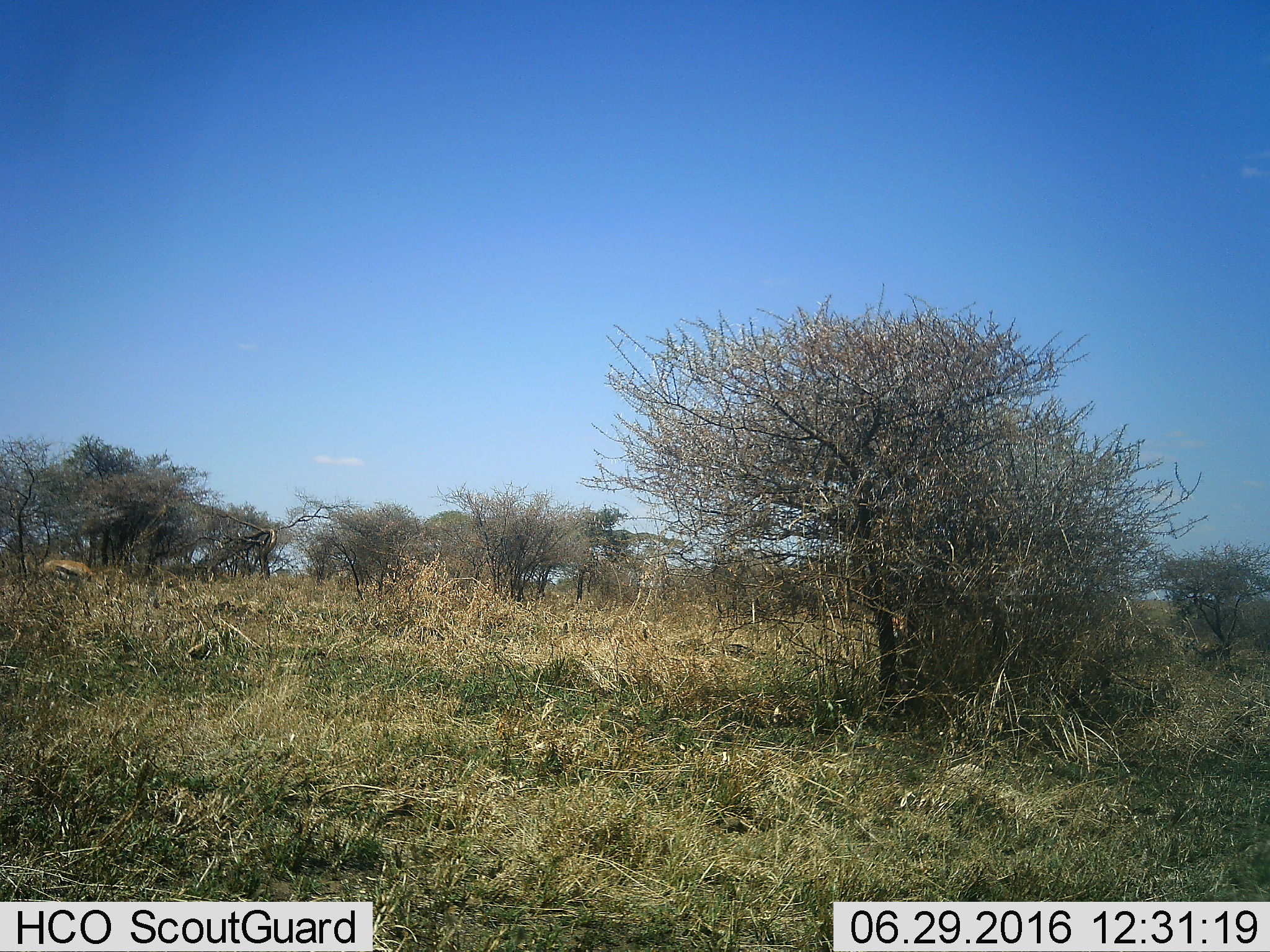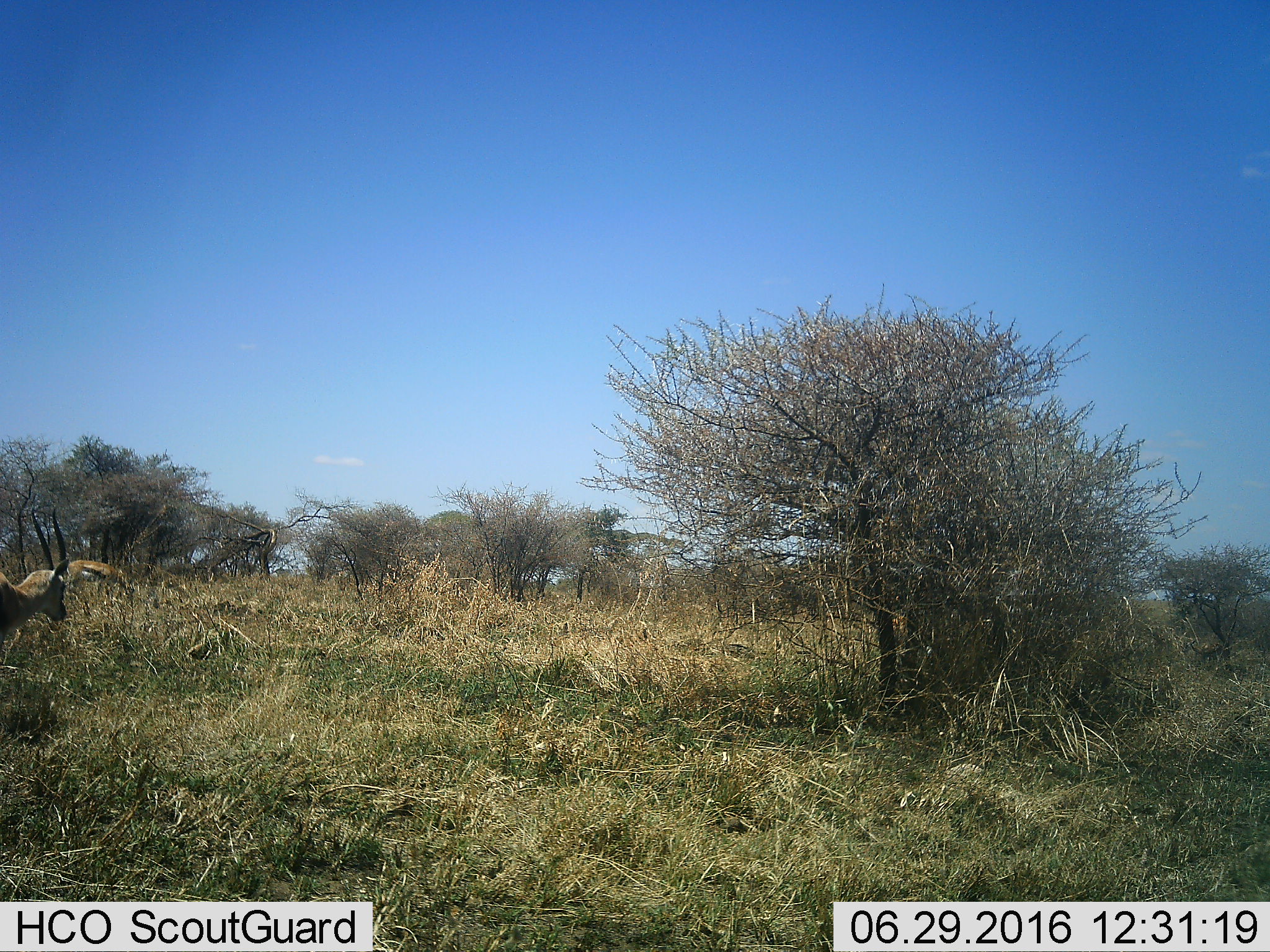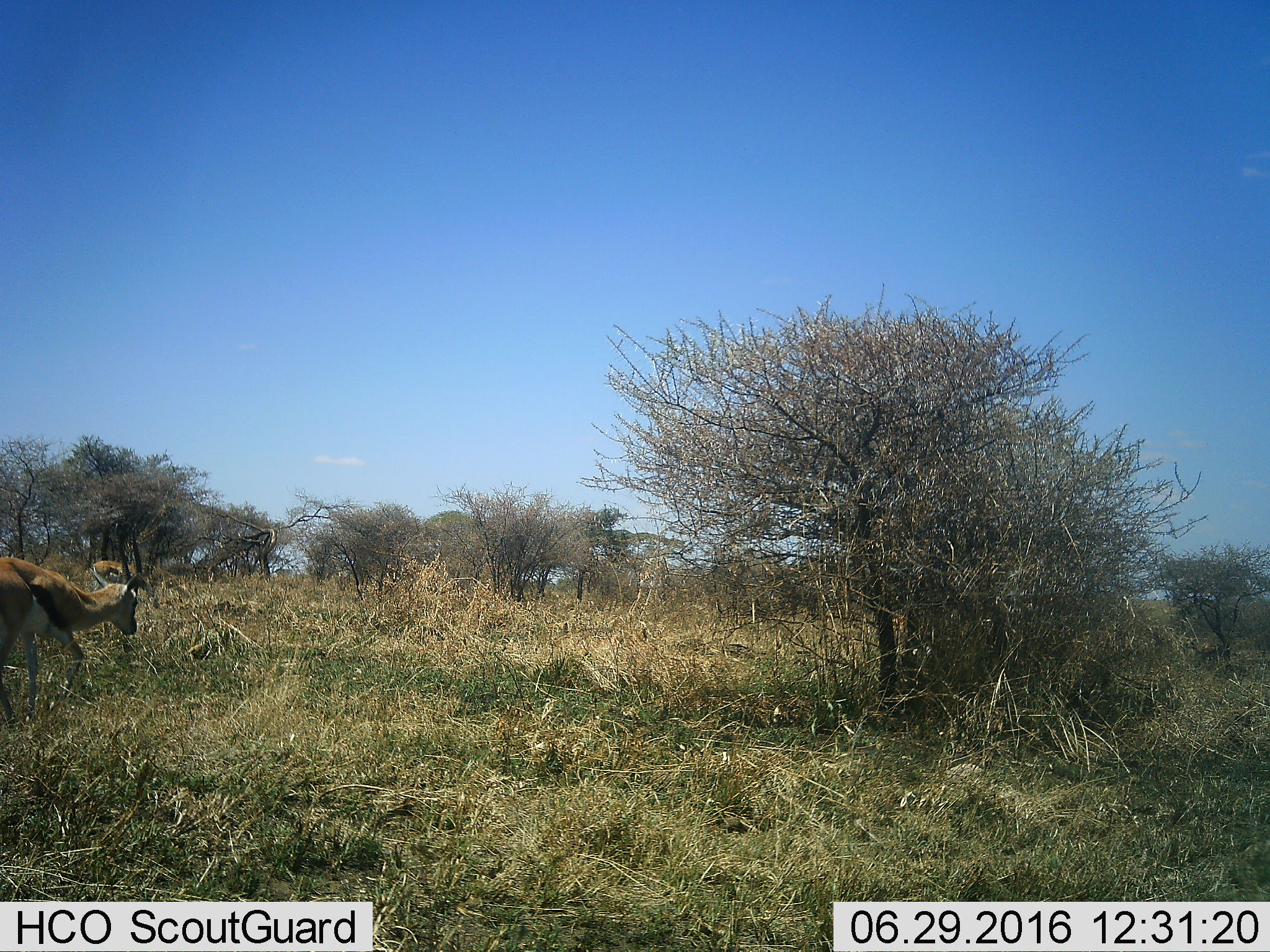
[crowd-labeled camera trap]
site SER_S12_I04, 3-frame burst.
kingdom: Animalia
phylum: Chordata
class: Mammalia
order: Artiodactyla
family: Bovidae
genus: Eudorcas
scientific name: Eudorcas thomsonii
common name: thomson's gazelle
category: gazellethomsons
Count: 2.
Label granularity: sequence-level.